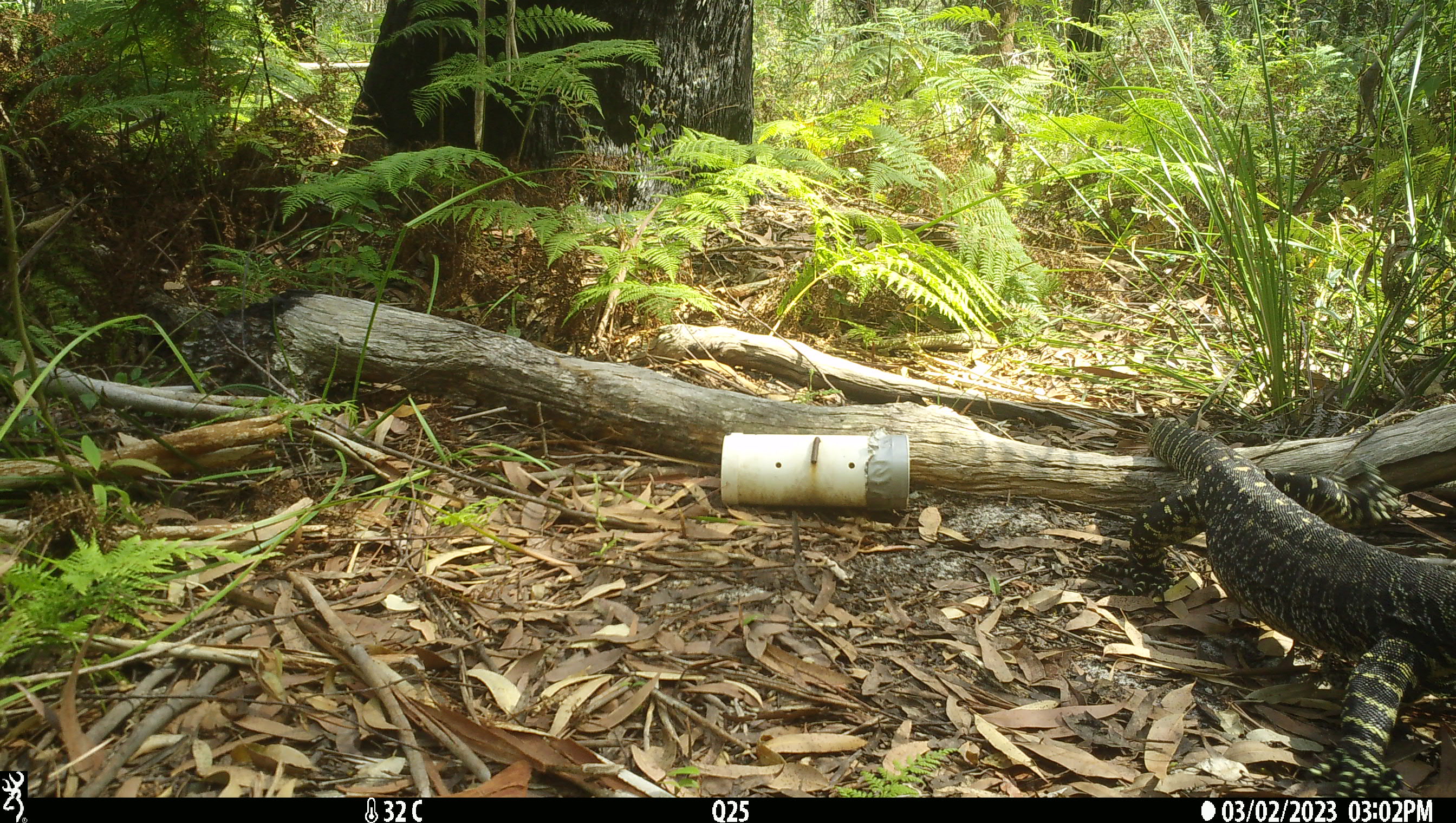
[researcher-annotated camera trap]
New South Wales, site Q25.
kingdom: Animalia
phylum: Chordata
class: Reptilia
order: Squamata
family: Varanidae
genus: Varanus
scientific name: Varanus varius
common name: lace monitor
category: goanna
Goanna (lace monitor) (Varanus varius).